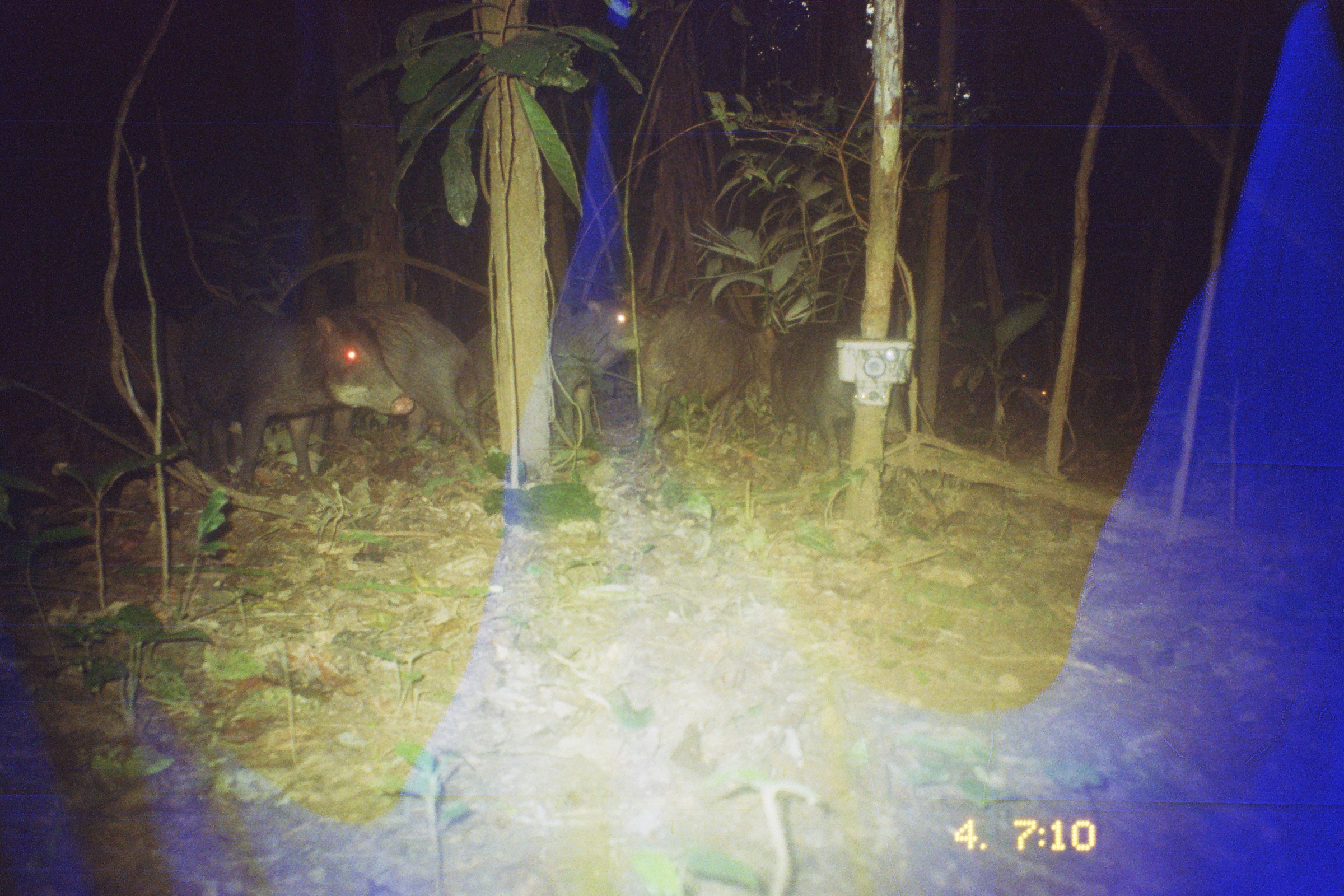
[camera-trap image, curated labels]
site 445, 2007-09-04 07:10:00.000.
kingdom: Animalia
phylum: Chordata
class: Mammalia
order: Artiodactyla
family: Tayassuidae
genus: Tayassu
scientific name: Tayassu pecari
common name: white-lipped peccary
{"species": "Tayassu pecari (white-lipped peccary)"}